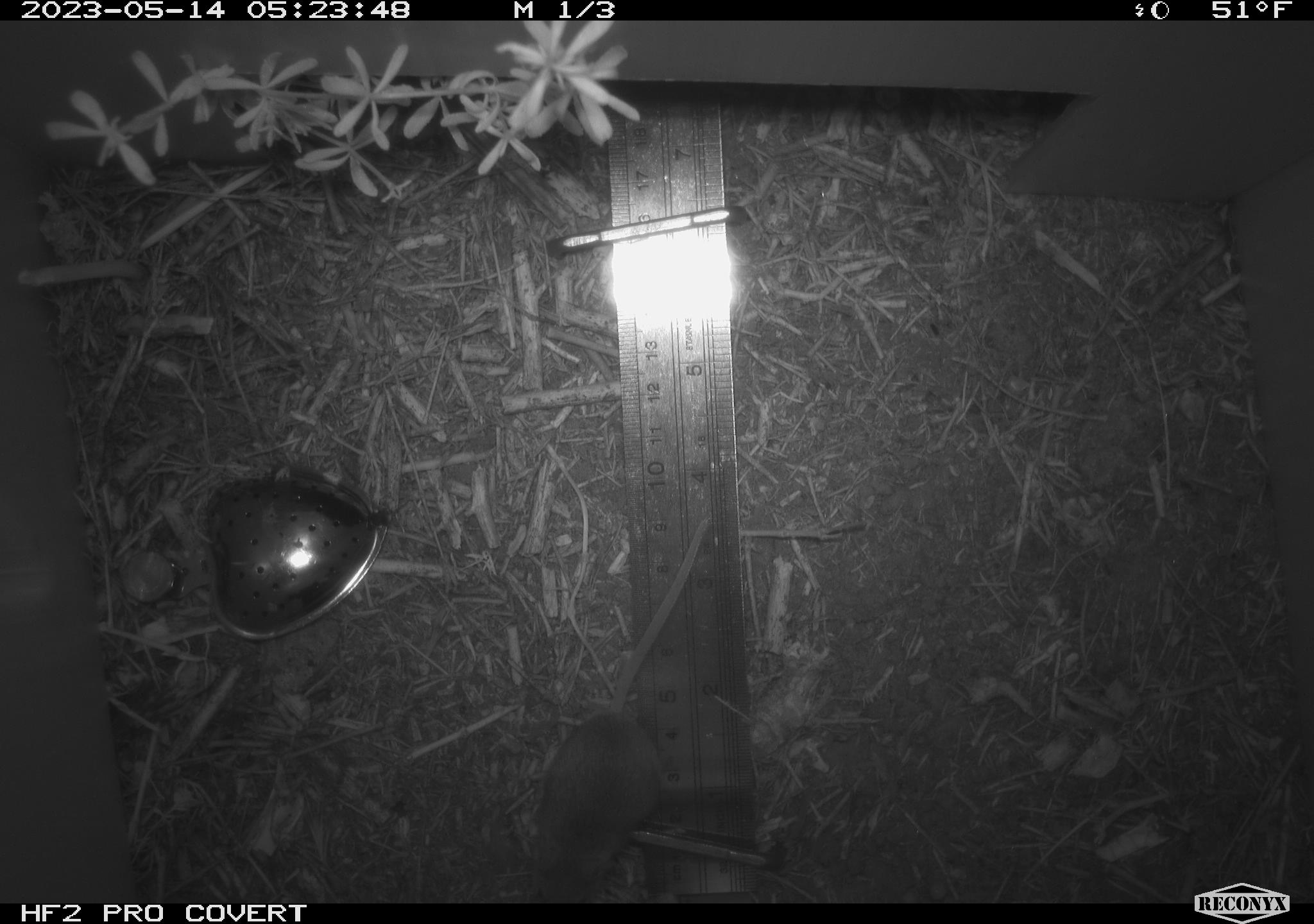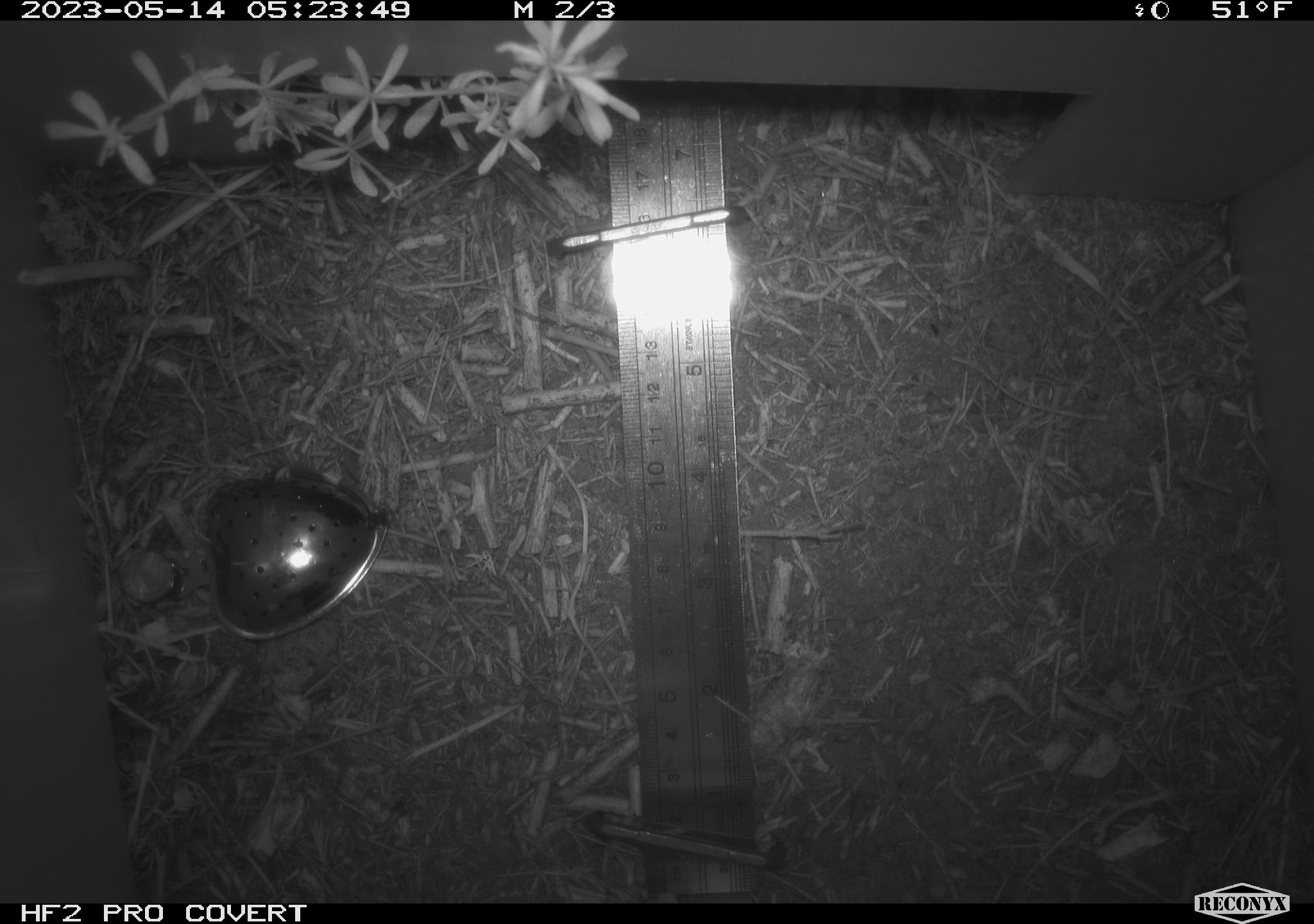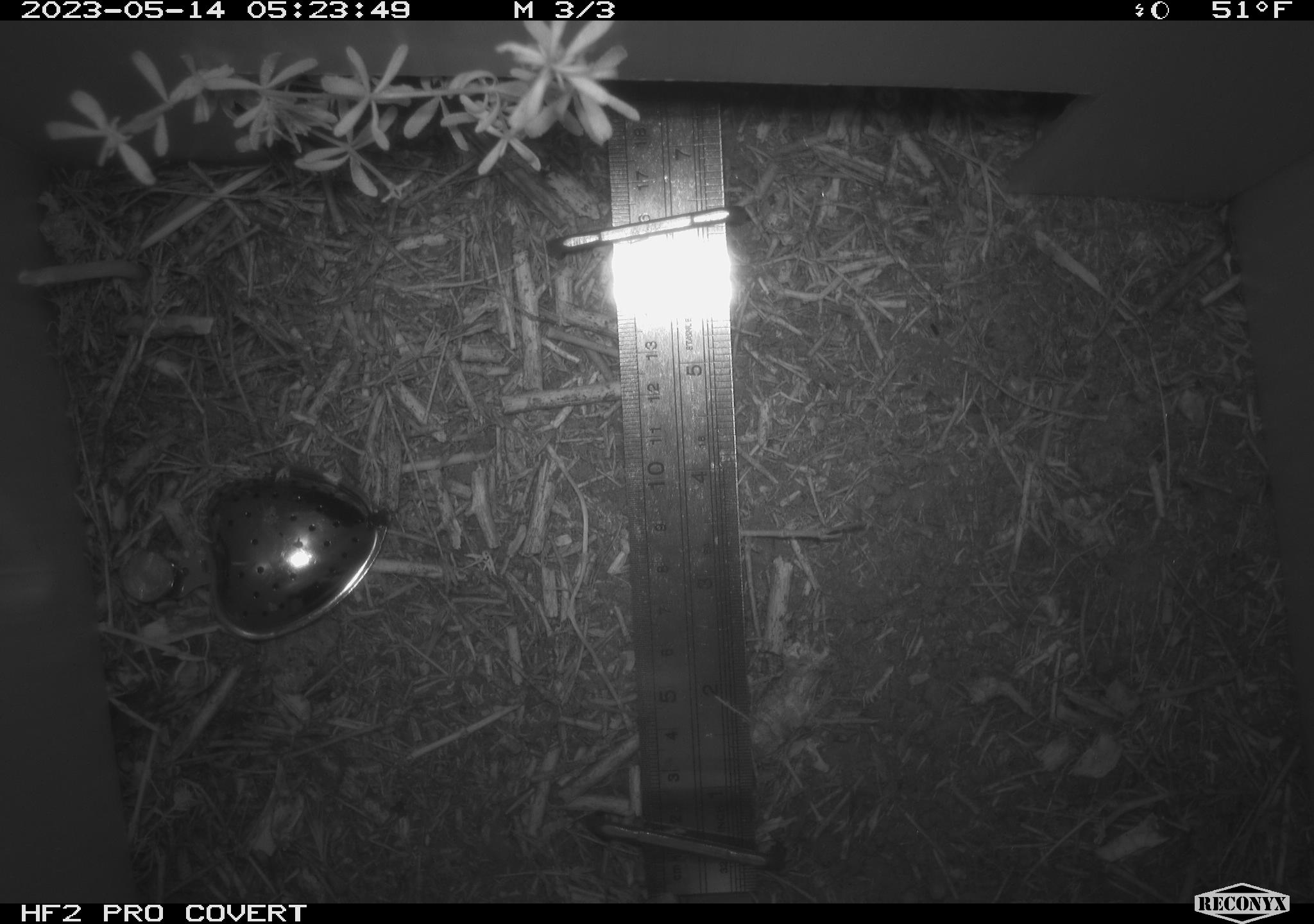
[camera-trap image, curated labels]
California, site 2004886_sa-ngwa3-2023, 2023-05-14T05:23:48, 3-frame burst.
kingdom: Animalia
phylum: Chordata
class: Mammalia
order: Rodentia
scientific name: Rodentia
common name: mouse species